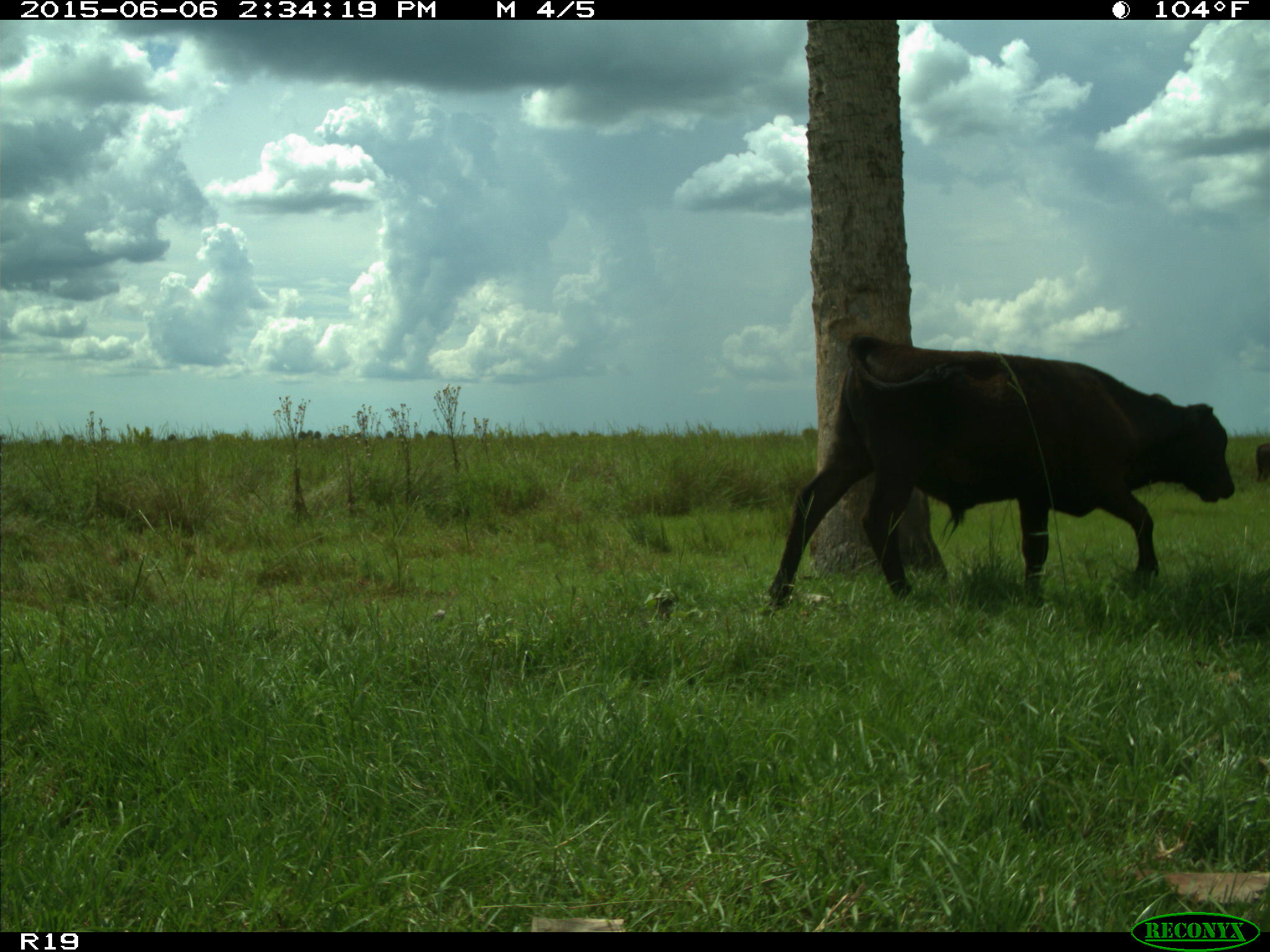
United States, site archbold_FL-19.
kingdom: Animalia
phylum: Chordata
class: Mammalia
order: Artiodactyla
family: Bovidae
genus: Bos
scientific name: Bos taurus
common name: domestic cow